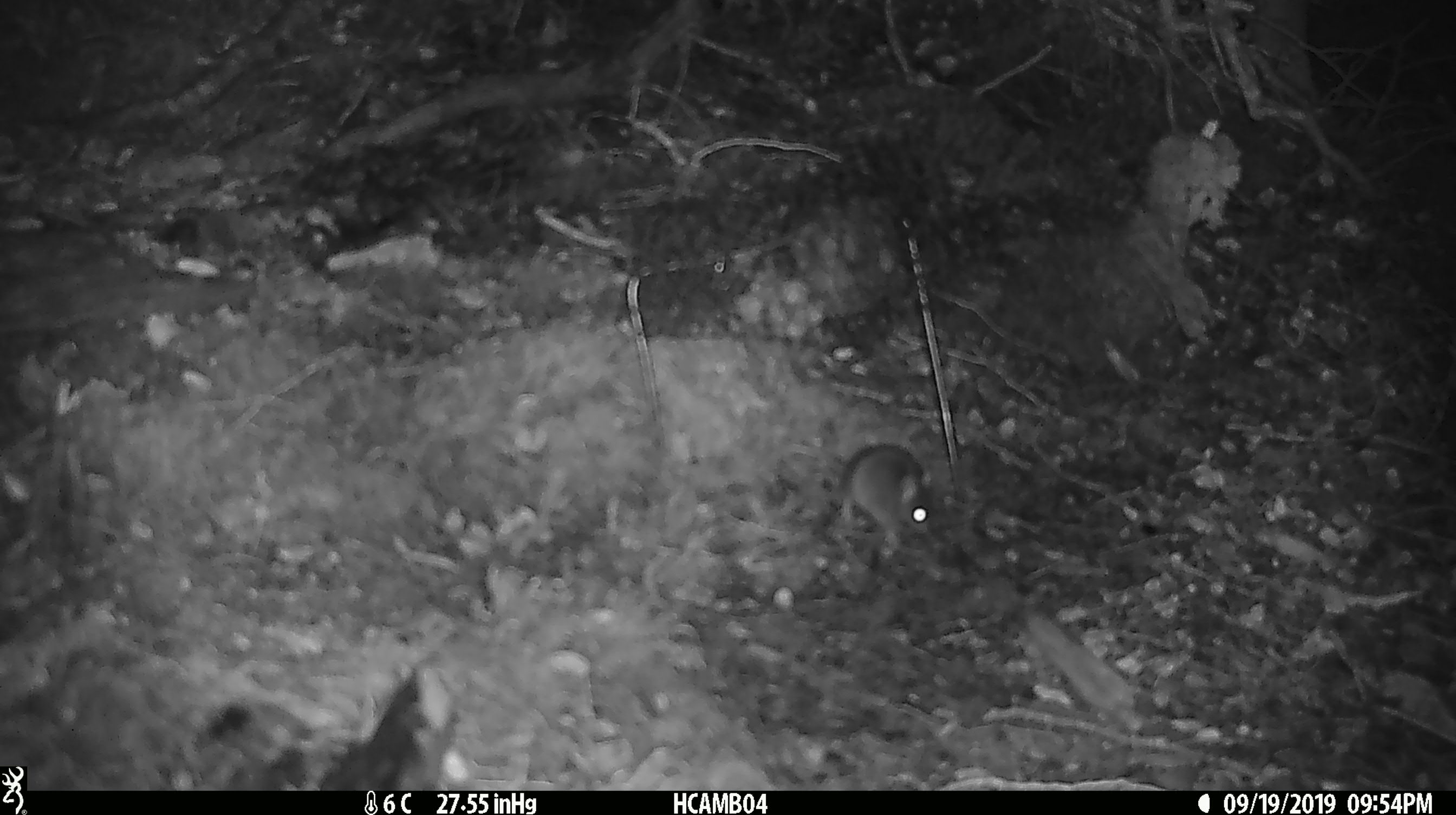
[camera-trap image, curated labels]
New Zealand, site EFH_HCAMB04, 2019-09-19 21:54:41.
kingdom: Animalia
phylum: Chordata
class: Mammalia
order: Rodentia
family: Muridae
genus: Mus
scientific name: Mus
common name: mouse